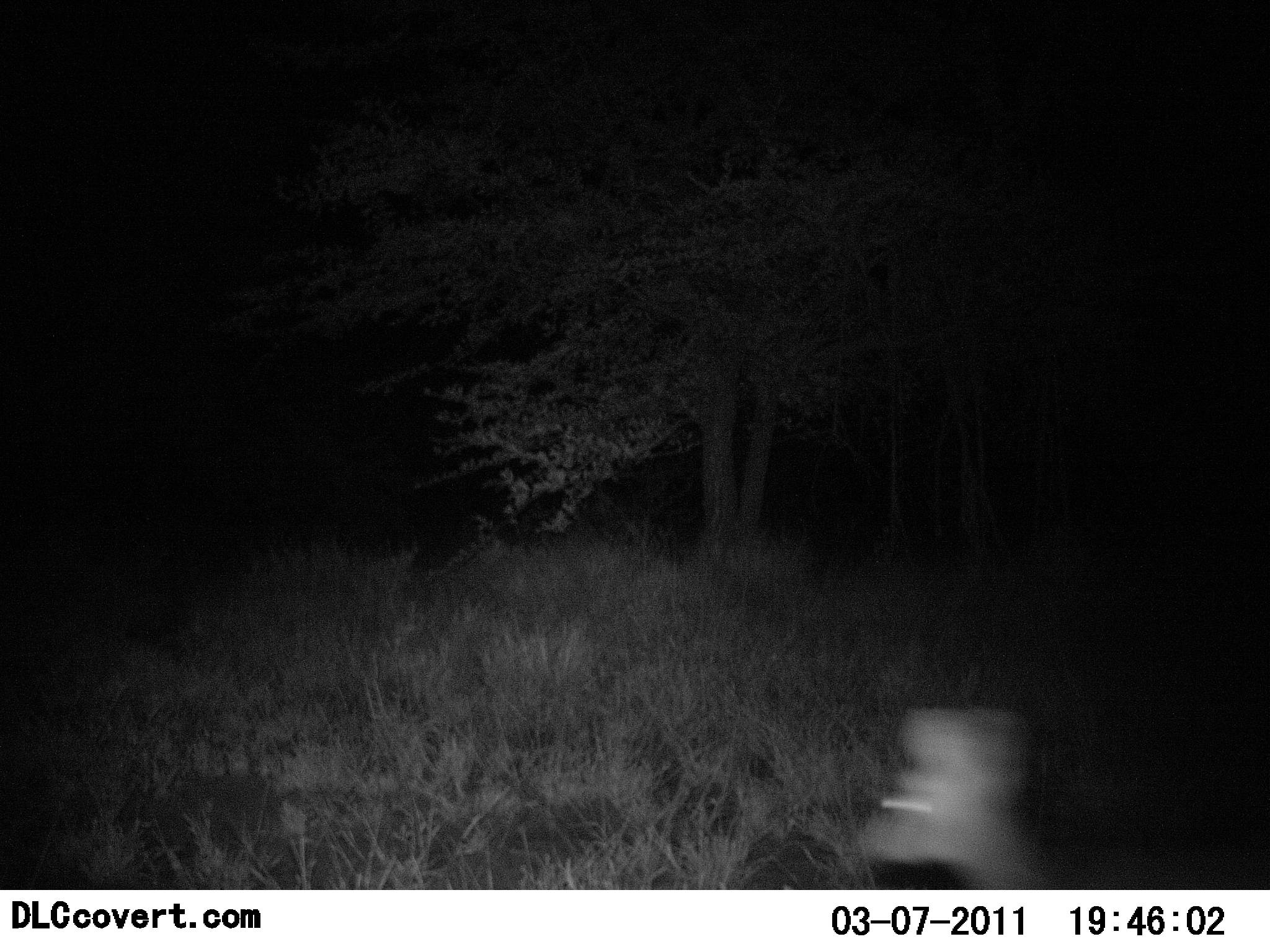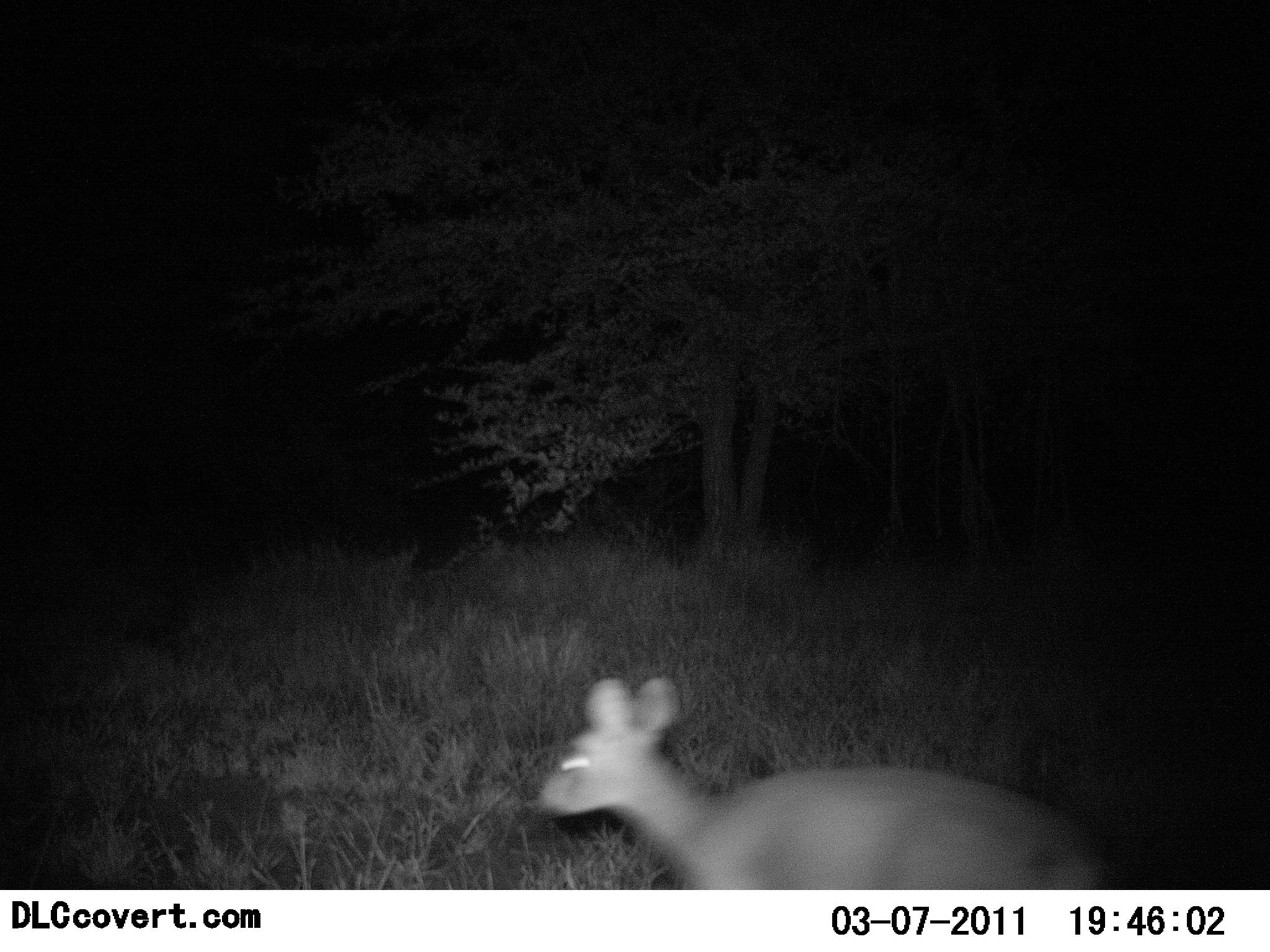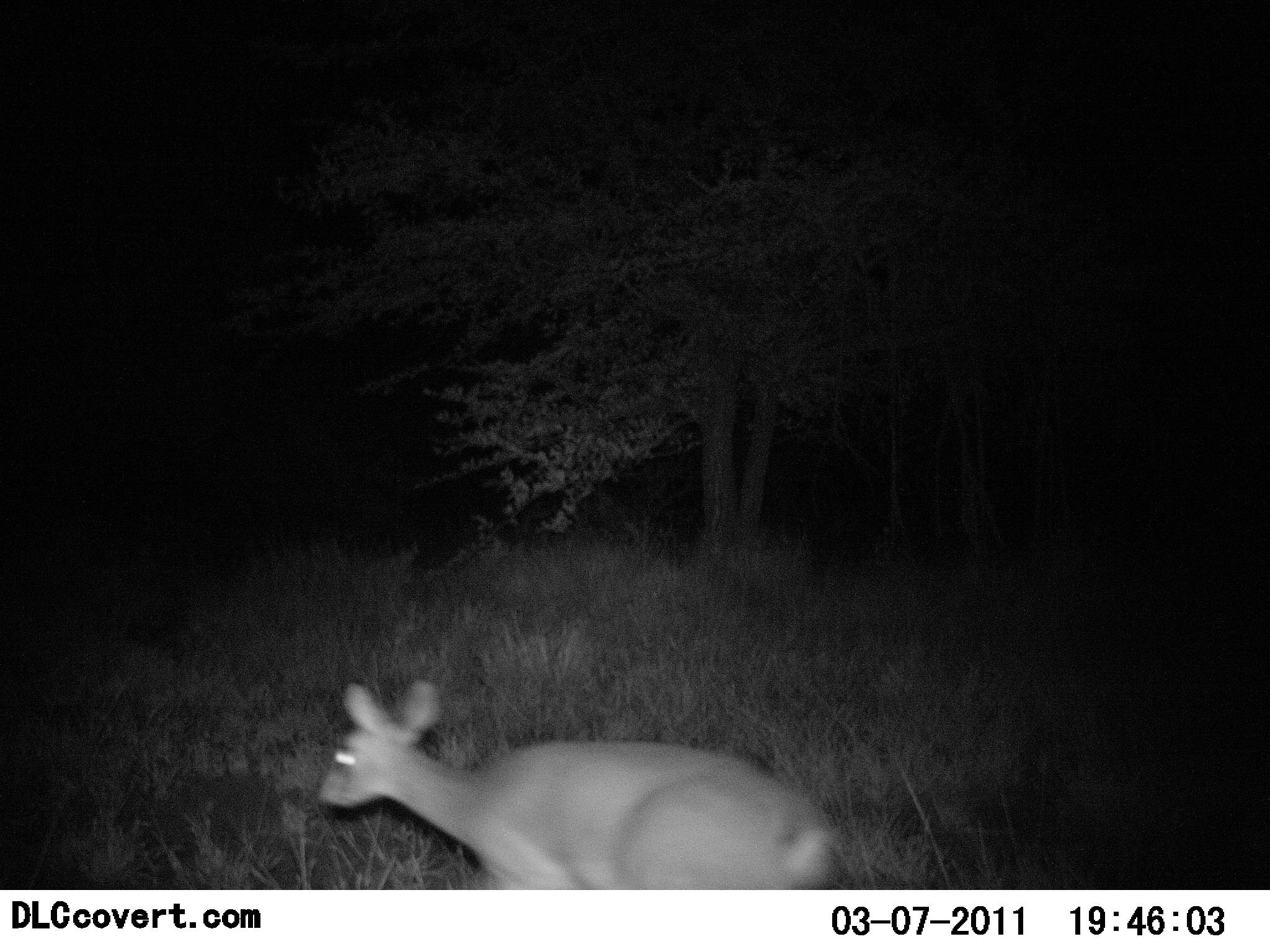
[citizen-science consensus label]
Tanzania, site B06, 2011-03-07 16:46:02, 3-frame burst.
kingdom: Animalia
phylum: Chordata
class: Mammalia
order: Artiodactyla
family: Bovidae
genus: Madoqua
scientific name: Madoqua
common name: dikdik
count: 1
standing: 0%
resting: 0%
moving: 100%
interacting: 0%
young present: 0%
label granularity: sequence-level